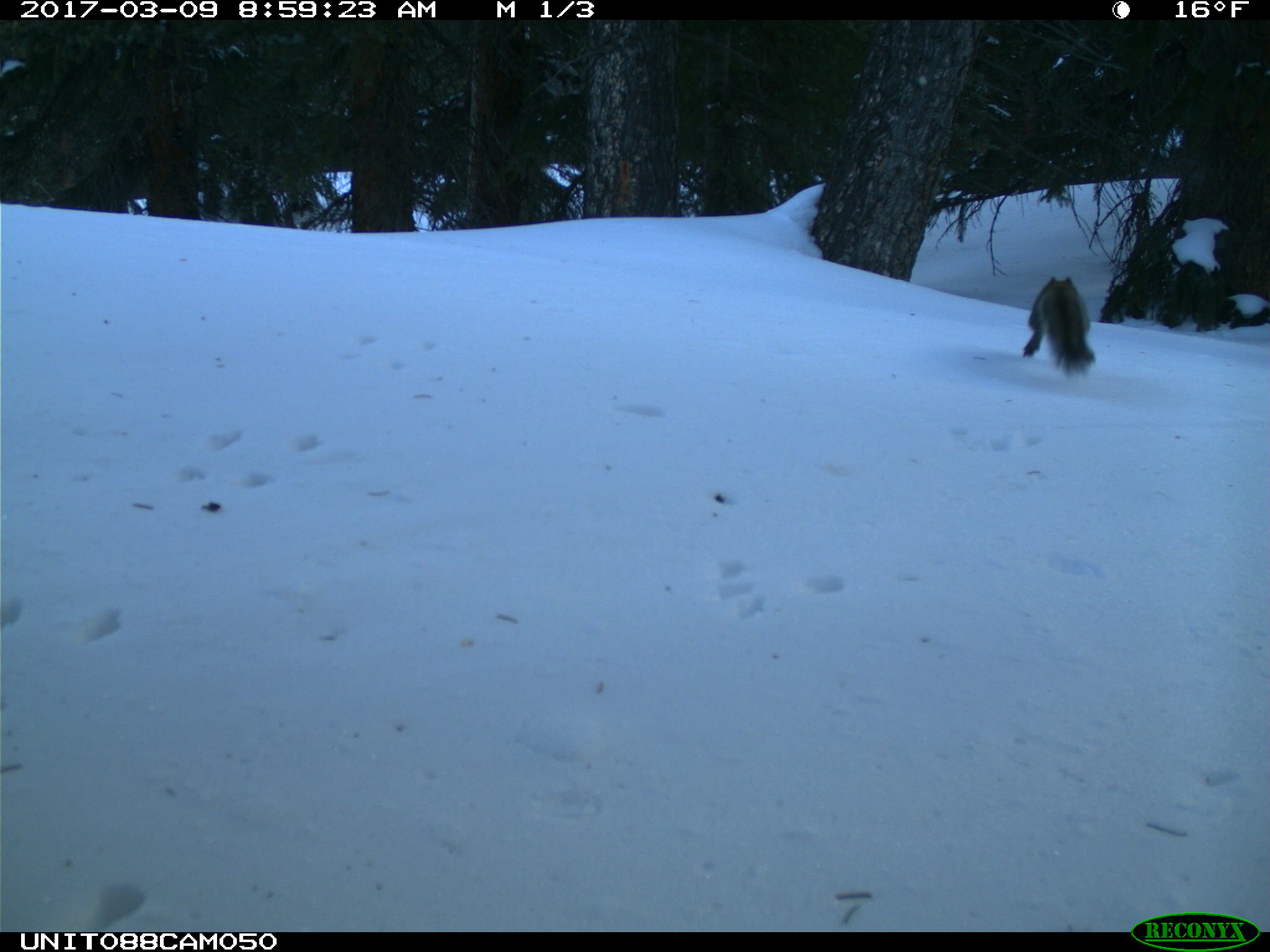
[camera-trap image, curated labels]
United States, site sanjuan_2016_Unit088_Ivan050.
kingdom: Animalia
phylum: Chordata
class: Mammalia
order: Rodentia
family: Sciuridae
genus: Tamiasciurus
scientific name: Tamiasciurus hudsonicus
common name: american red squirrel